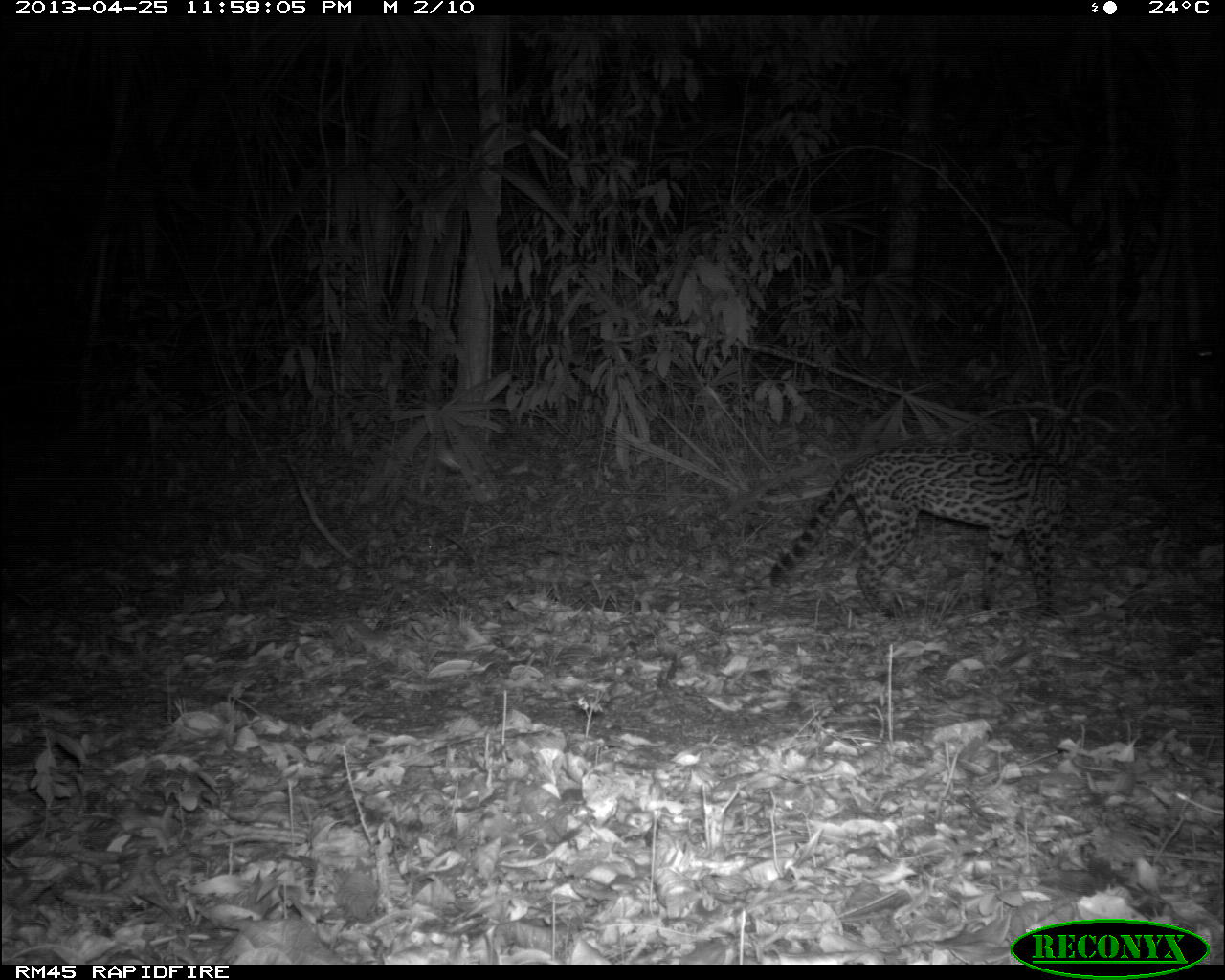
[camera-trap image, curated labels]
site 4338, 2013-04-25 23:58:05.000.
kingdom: Animalia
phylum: Chordata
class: Mammalia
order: Carnivora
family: Felidae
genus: Leopardus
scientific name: Leopardus pardalis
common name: ocelot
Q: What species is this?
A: Leopardus pardalis (ocelot).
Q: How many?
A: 1.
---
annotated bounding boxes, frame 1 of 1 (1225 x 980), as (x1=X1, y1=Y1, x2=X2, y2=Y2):
leopardus pardalis: (x1=769, y1=413, x2=1084, y2=618)